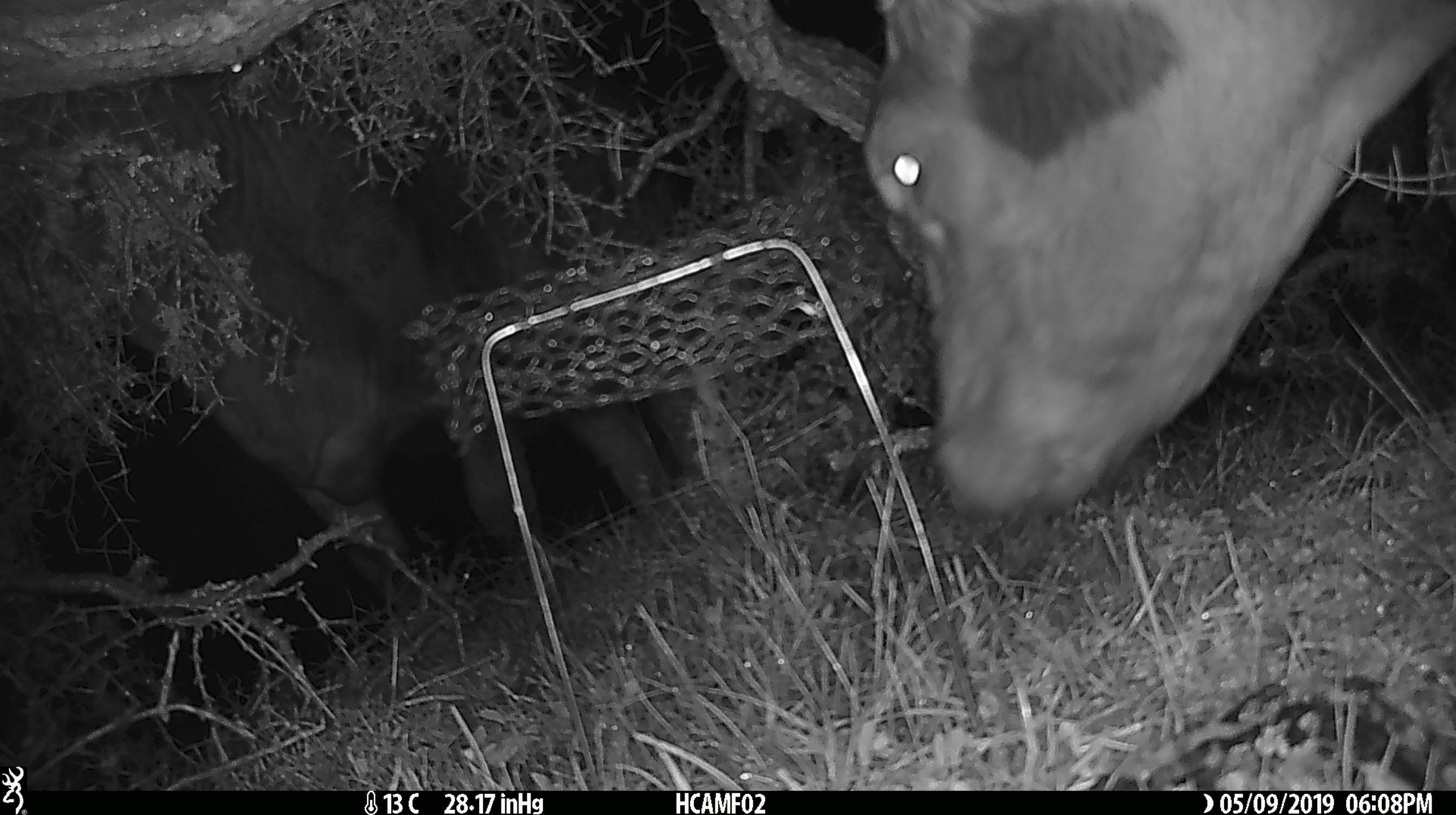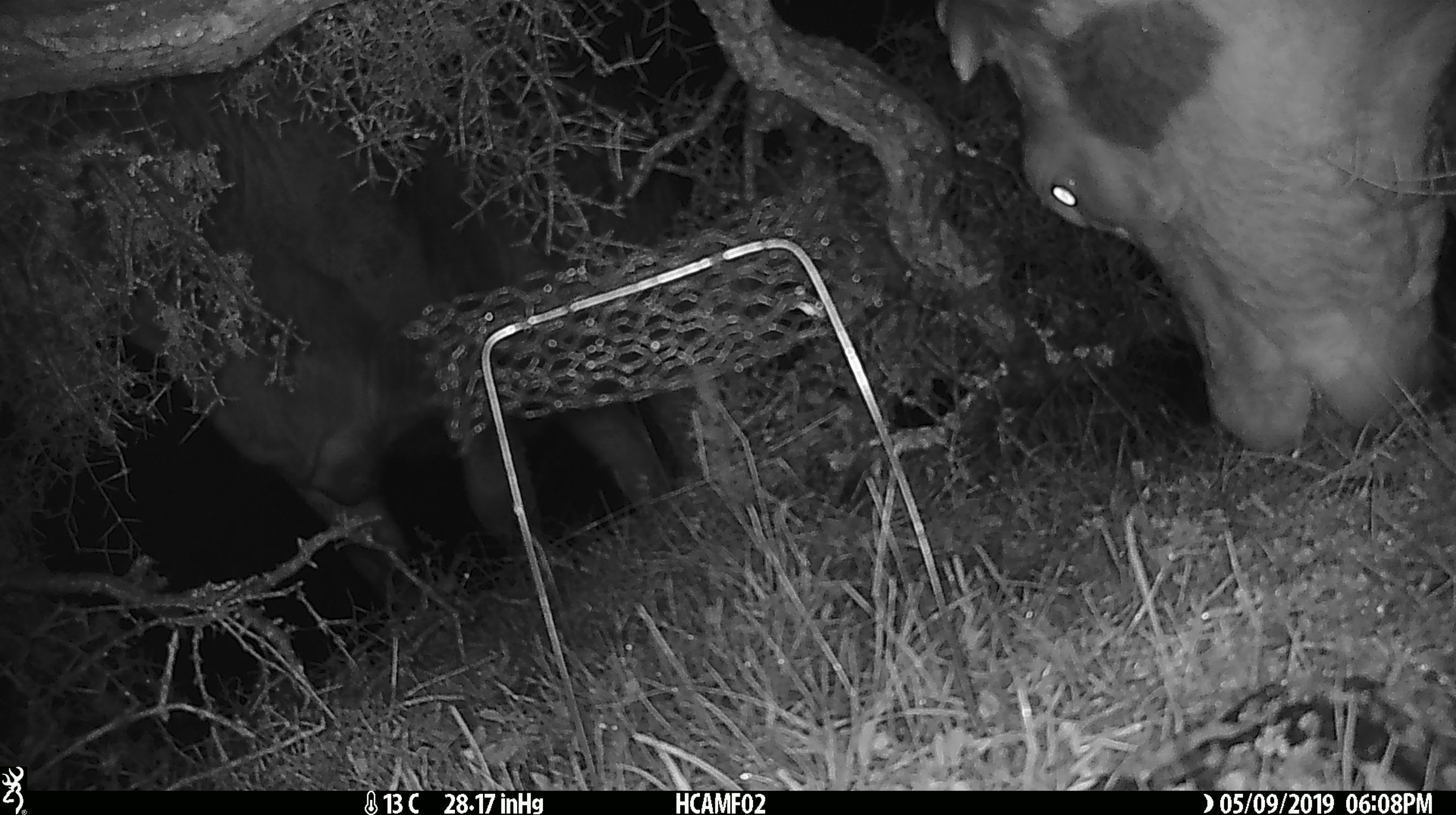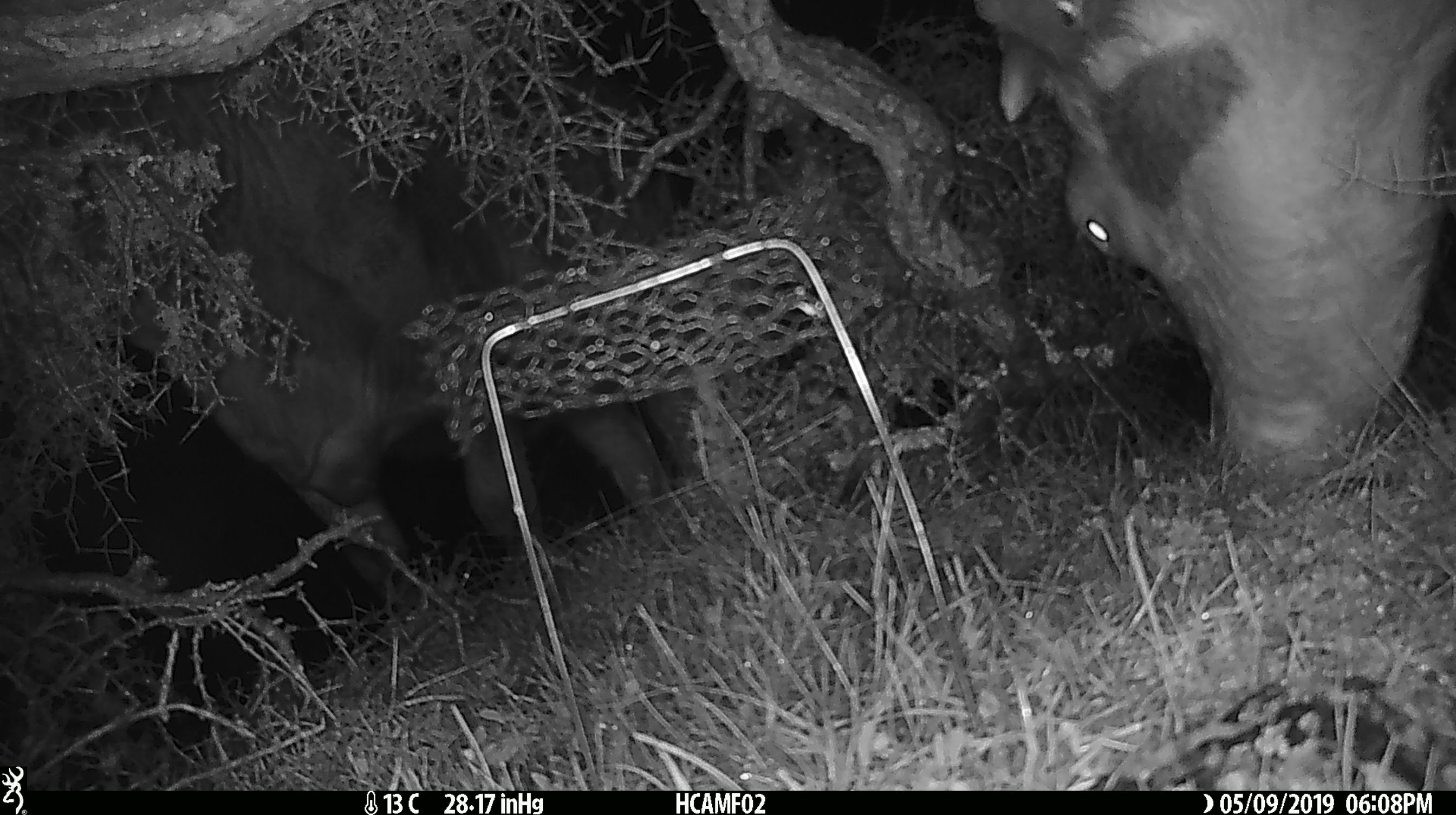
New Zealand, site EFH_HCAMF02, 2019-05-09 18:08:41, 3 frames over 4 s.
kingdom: Animalia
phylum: Chordata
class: Mammalia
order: Artiodactyla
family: Bovidae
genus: Bos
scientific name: Bos taurus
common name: domestic cow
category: cow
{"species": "cow (domestic cow) (Bos taurus)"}